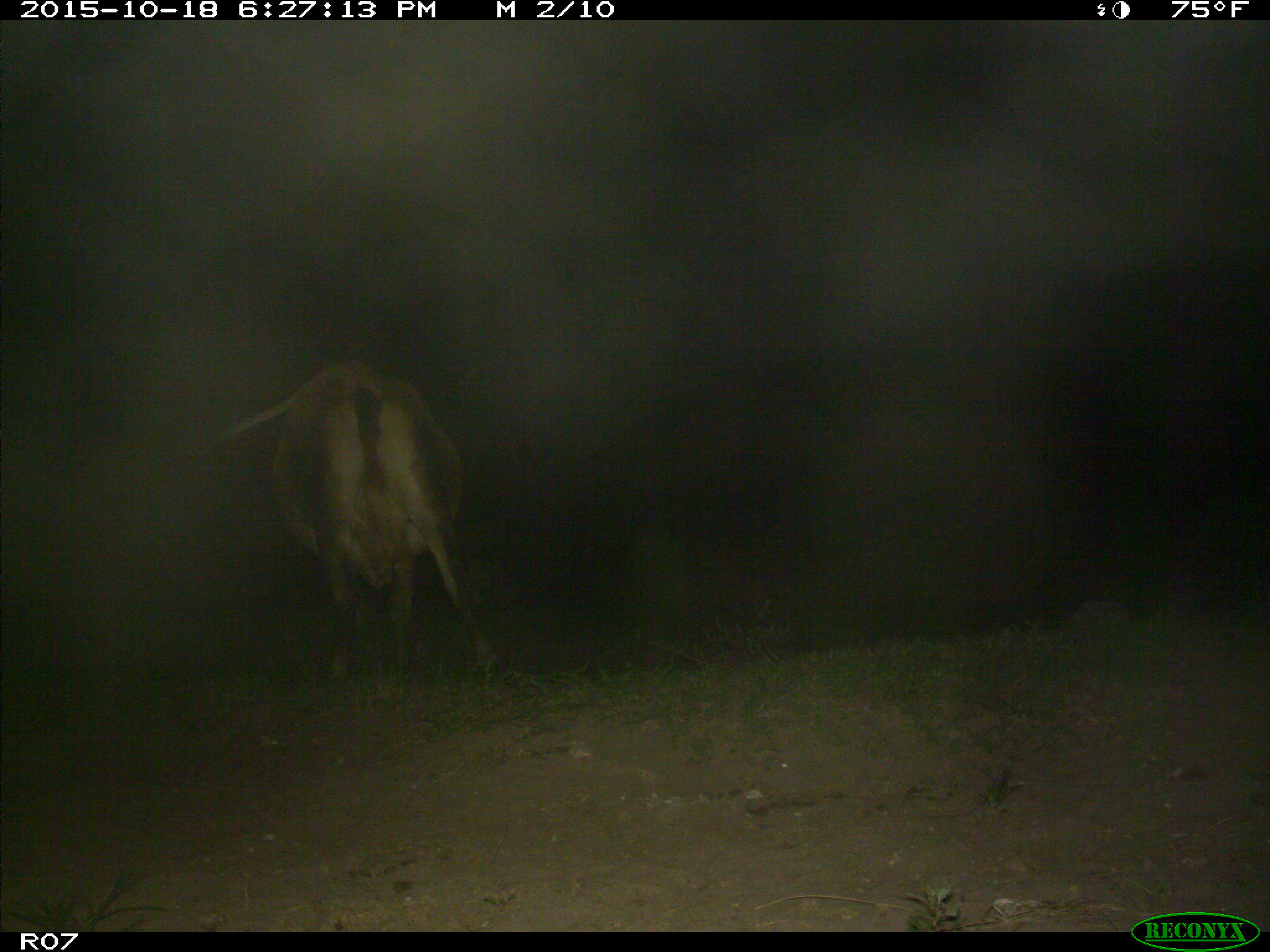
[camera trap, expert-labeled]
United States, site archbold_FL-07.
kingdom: Animalia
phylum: Chordata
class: Mammalia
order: Artiodactyla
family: Bovidae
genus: Bos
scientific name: Bos taurus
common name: domestic cow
Bos taurus (domestic cow).